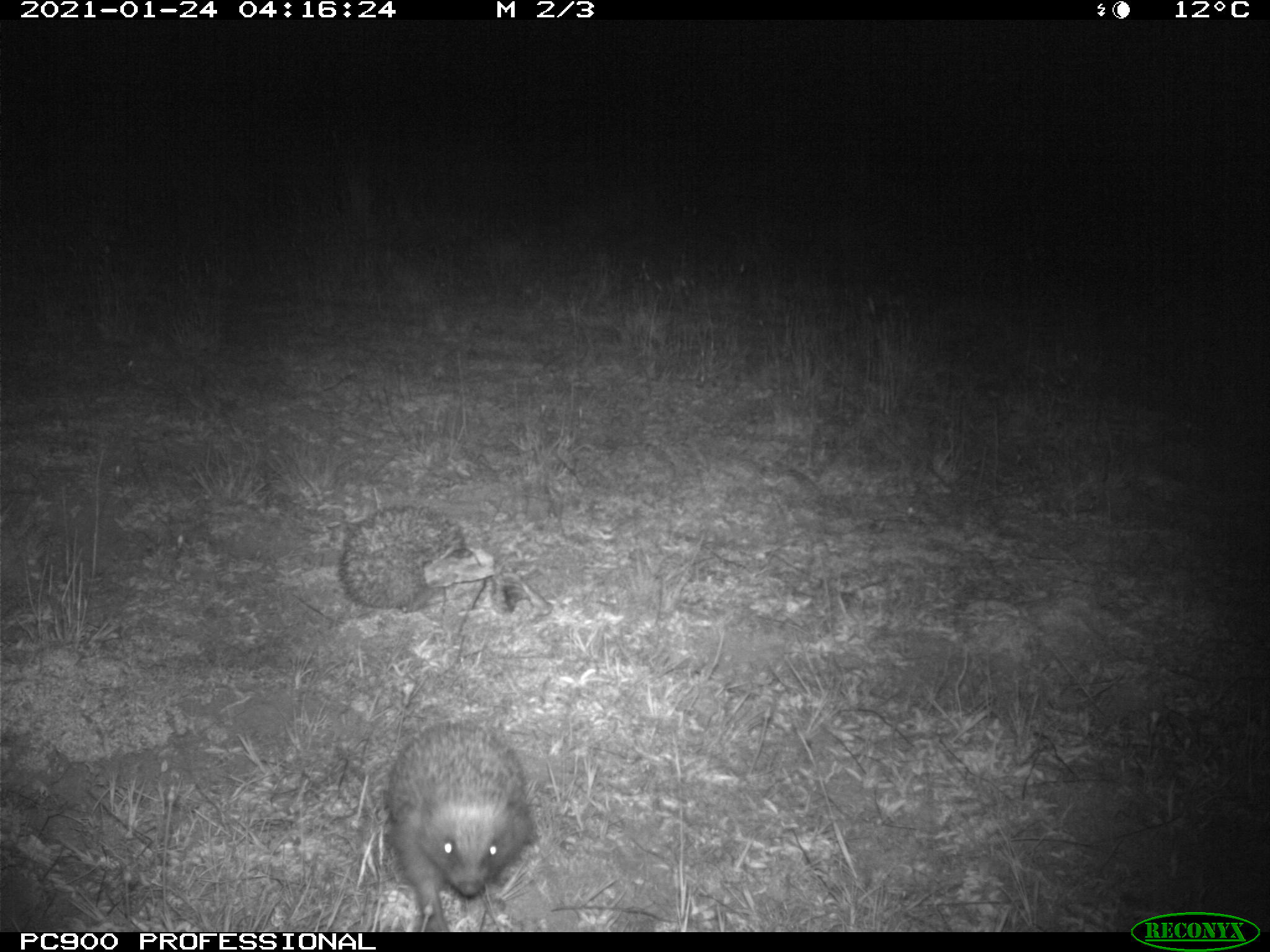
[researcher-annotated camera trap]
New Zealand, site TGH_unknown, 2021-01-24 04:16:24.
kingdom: Animalia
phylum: Chordata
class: Mammalia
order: Eulipotyphla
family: Erinaceidae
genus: Erinaceus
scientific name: Erinaceus europaeus europaeus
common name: european hedgehog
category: hedgehog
Hedgehog (european hedgehog) (Erinaceus europaeus europaeus).